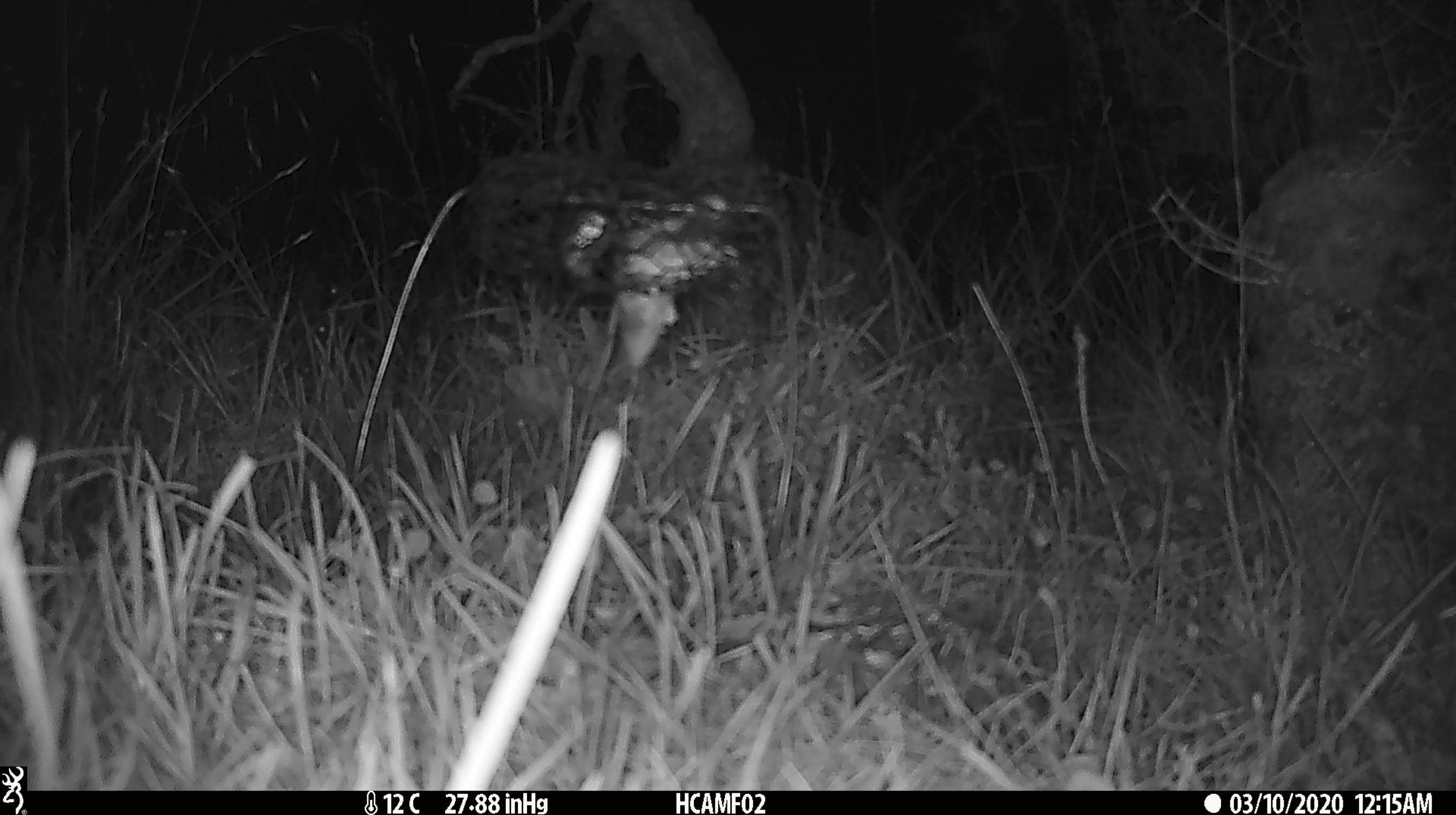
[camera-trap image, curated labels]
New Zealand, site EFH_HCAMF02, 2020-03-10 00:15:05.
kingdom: Animalia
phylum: Chordata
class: Mammalia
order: Rodentia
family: Muridae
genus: Mus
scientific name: Mus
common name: mouse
Mouse (Mus).